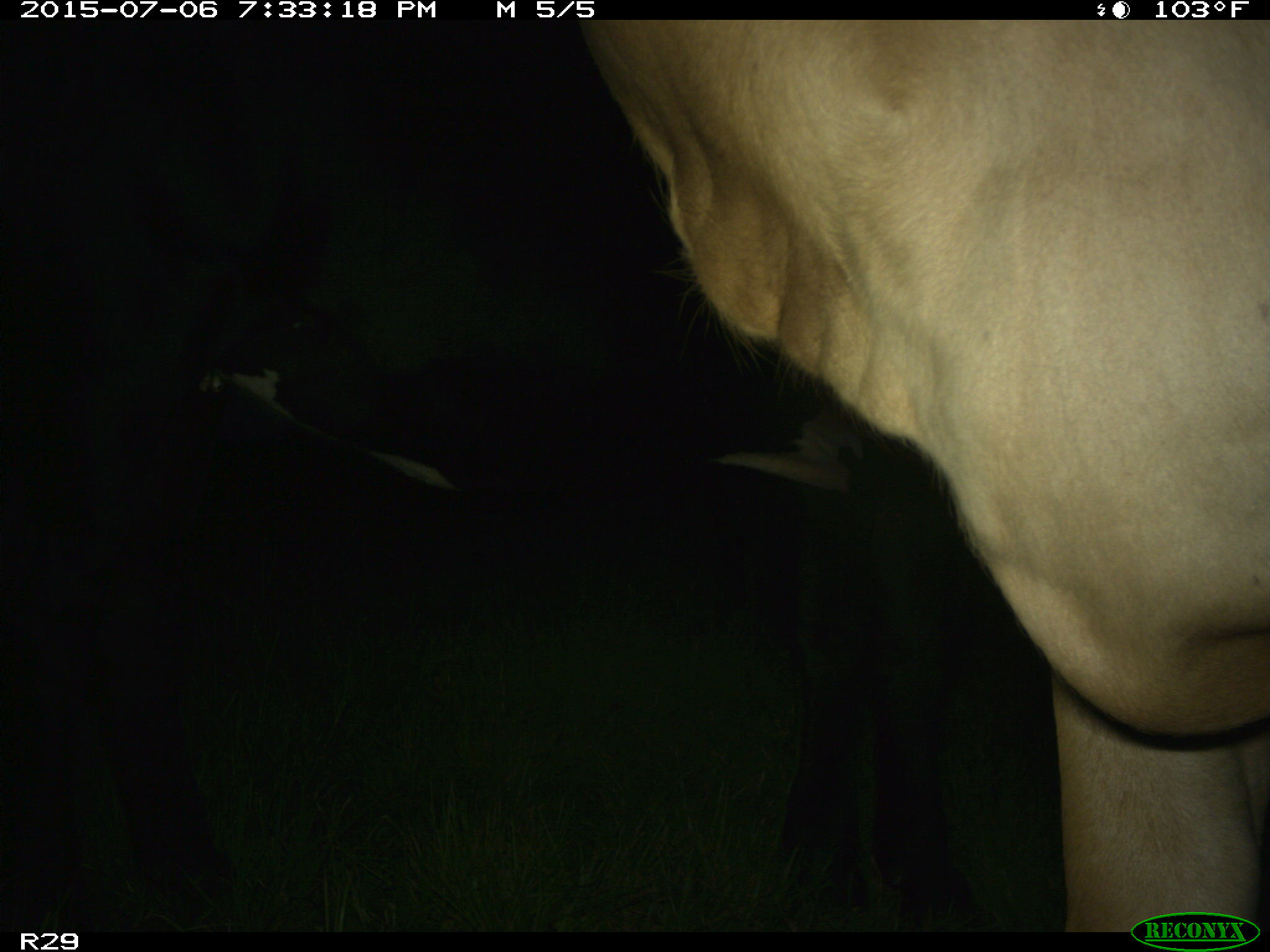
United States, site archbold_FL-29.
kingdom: Animalia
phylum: Chordata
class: Mammalia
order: Artiodactyla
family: Bovidae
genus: Bos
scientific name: Bos taurus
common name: domestic cow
Bos taurus (domestic cow).